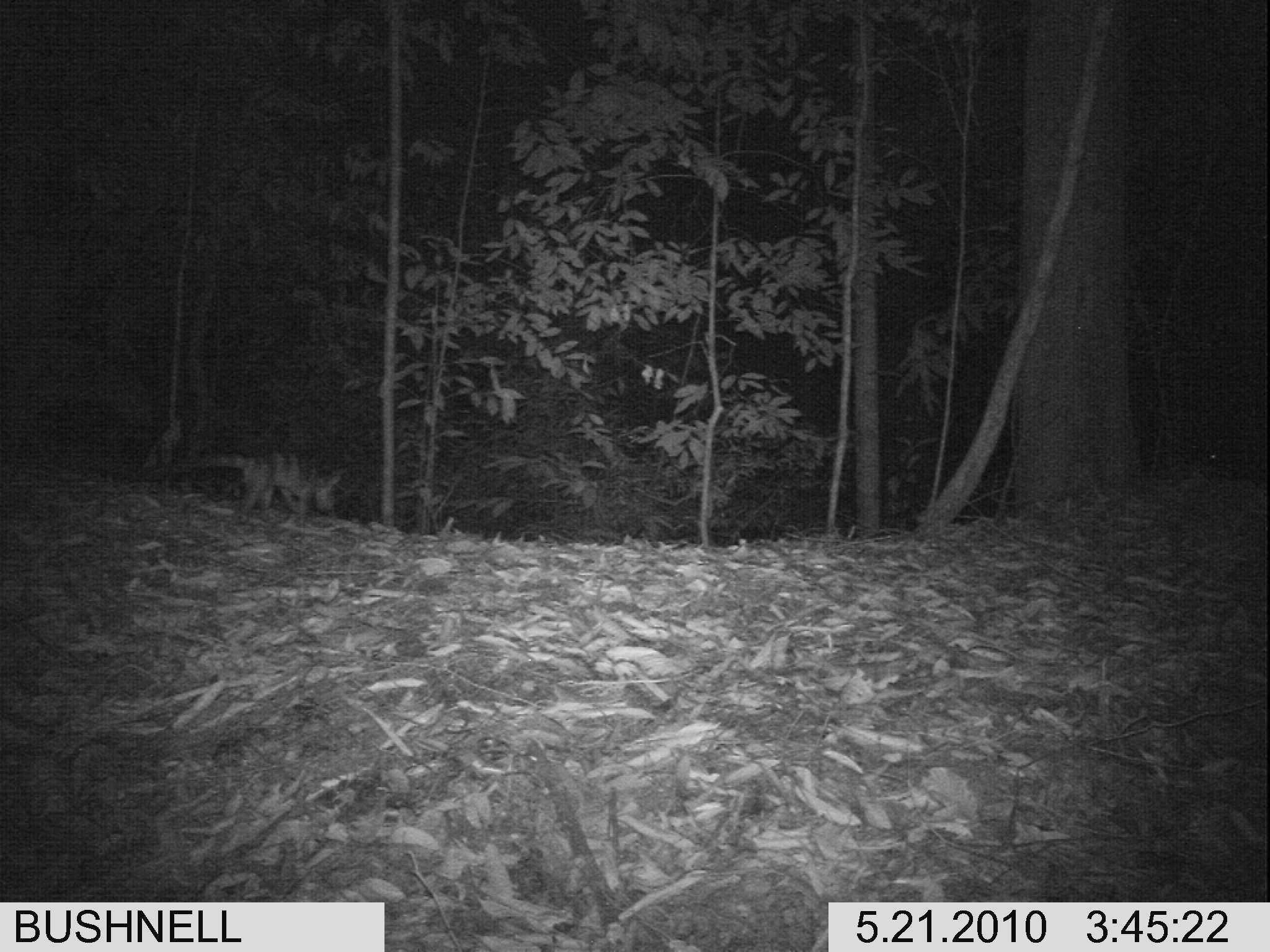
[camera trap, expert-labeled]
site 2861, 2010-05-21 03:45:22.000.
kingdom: Animalia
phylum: Chordata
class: Mammalia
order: Carnivora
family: Viverridae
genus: Hemigalus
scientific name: Hemigalus derbyanus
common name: banded civet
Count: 1.